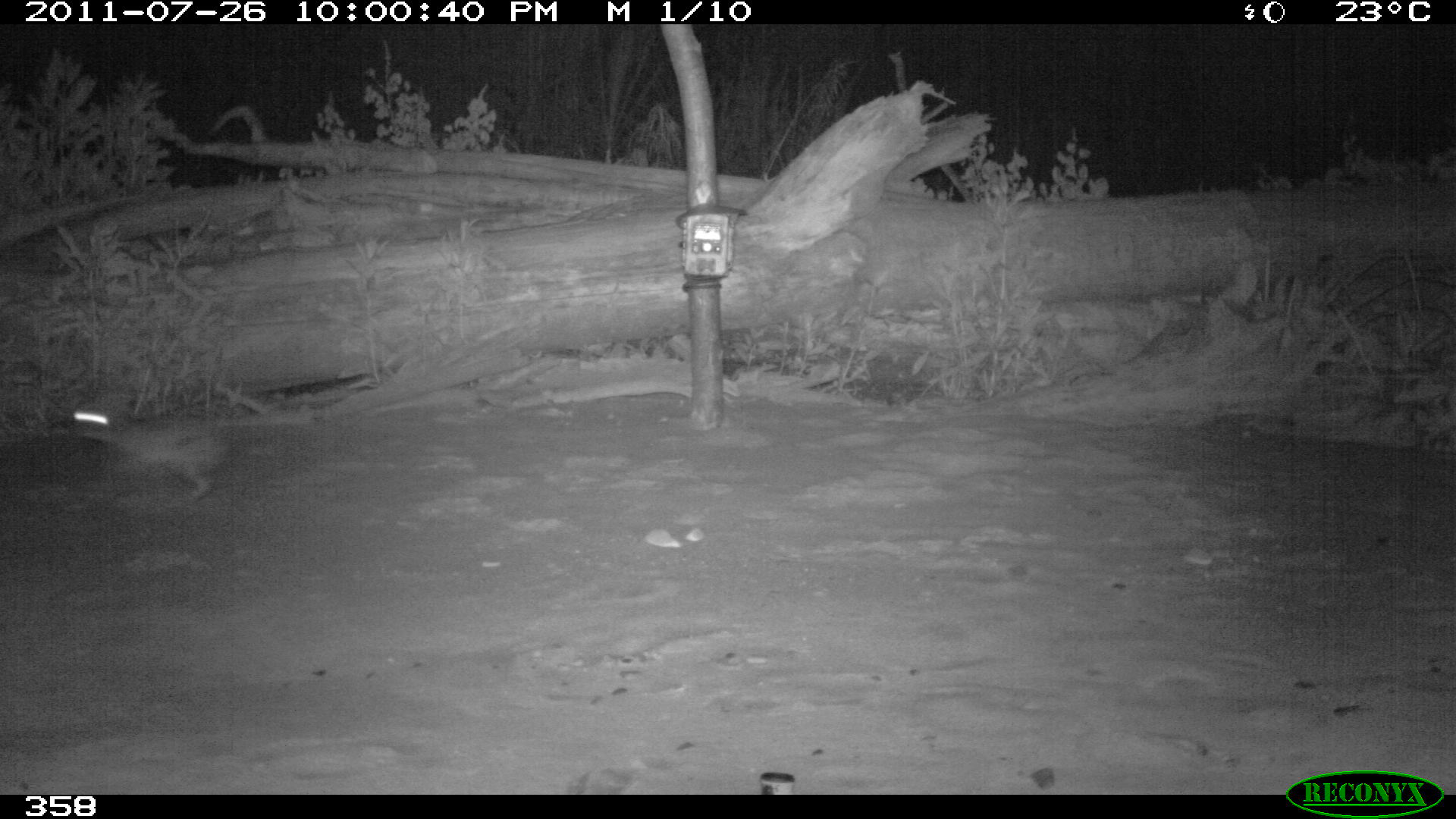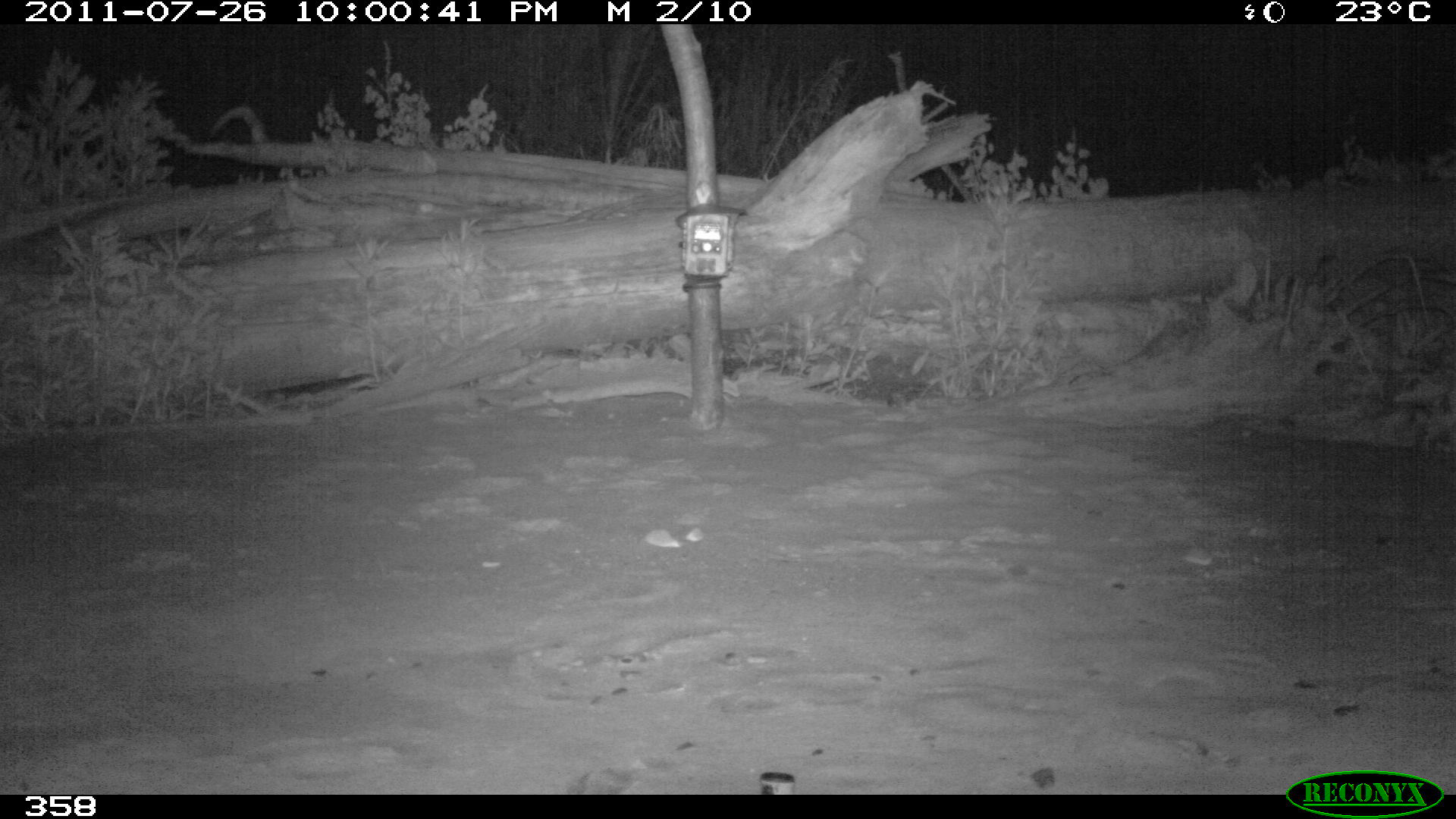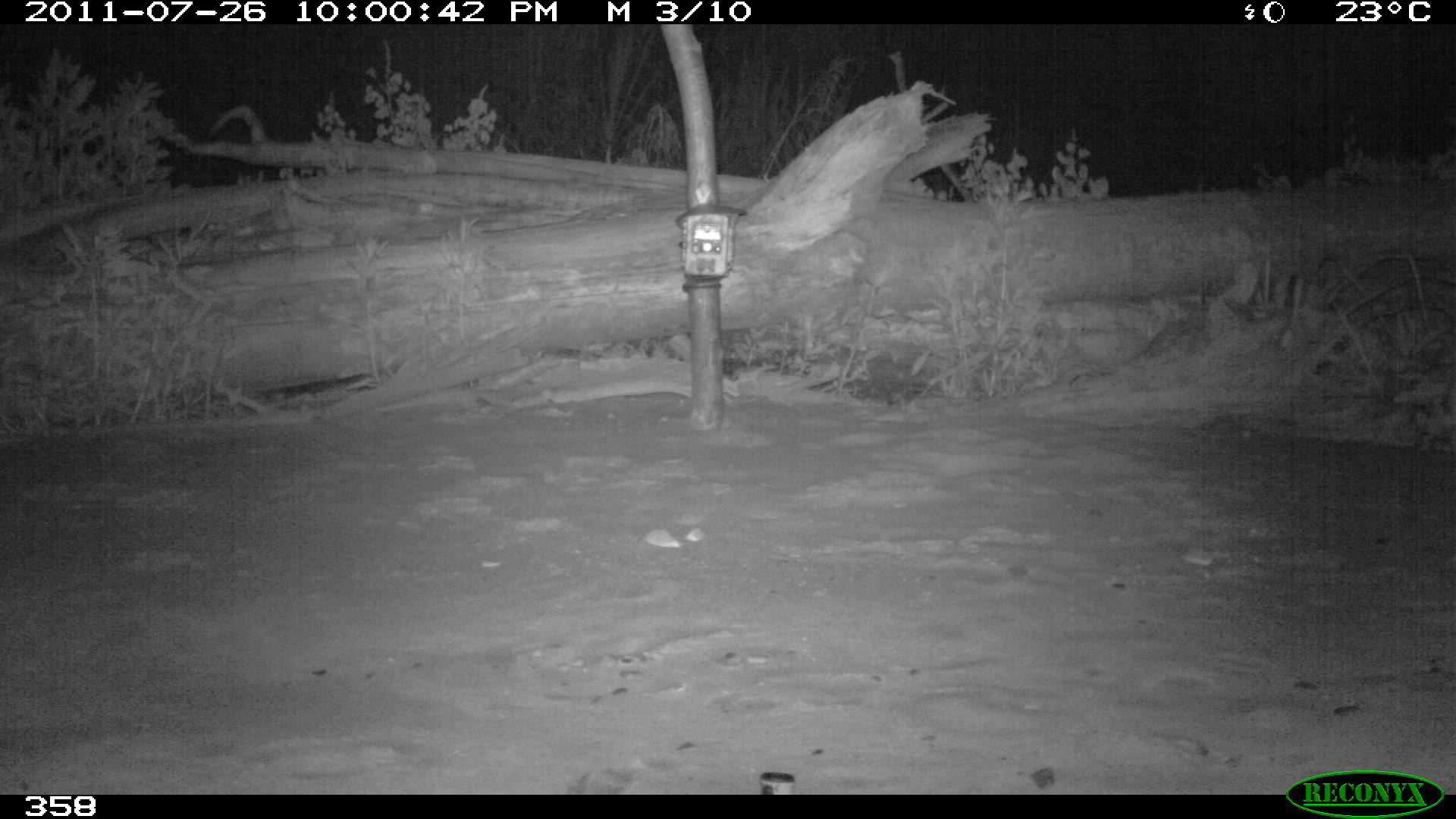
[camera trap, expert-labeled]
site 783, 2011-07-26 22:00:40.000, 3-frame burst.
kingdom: Animalia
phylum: Chordata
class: Mammalia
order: Lagomorpha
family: Leporidae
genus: Sylvilagus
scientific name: Sylvilagus brasiliensis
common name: tapeti